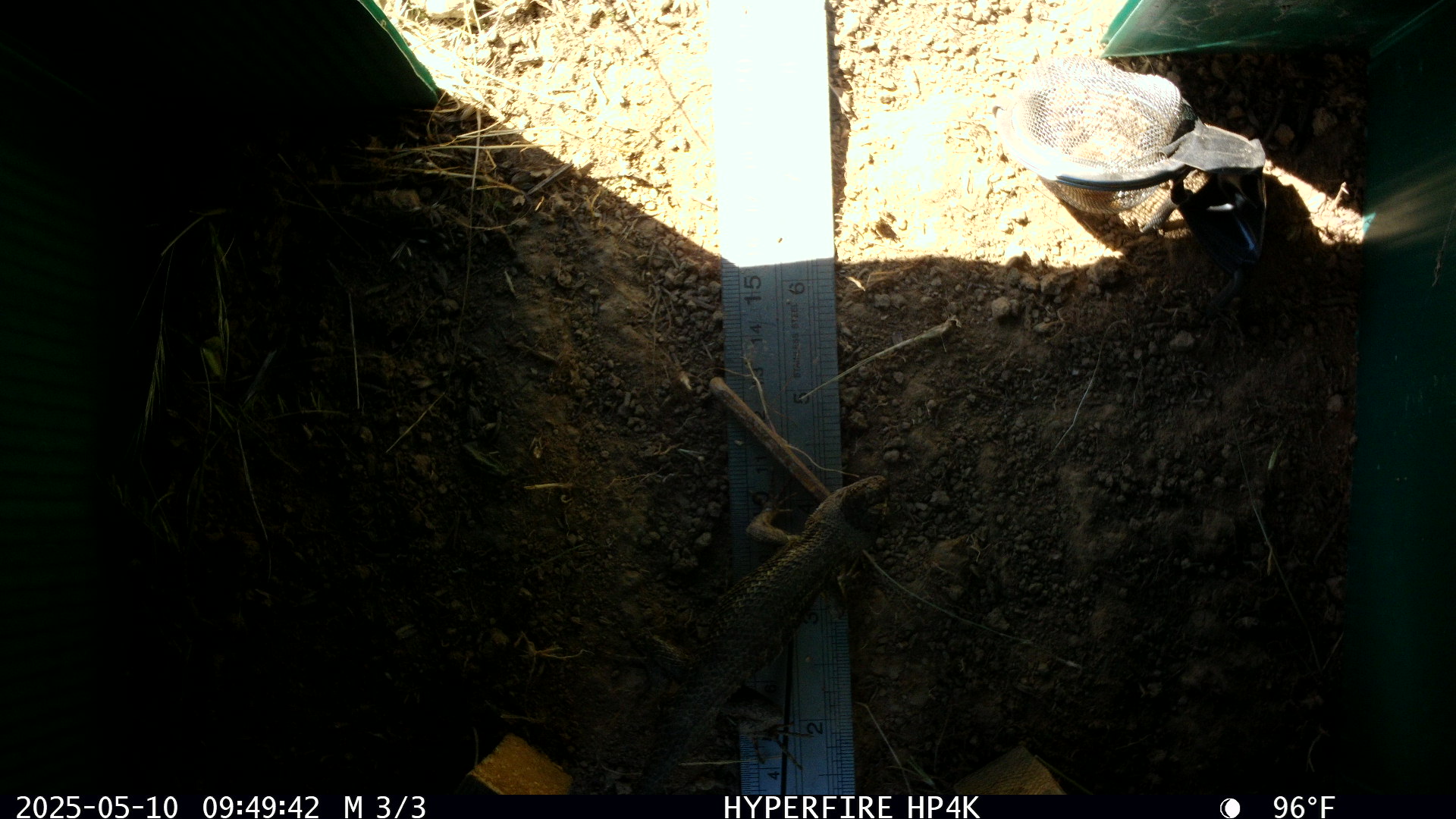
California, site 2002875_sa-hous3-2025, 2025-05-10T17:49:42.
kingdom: Animalia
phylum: Chordata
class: Reptilia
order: Squamata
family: Phrynosomatidae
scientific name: Phrynosomatidae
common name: north american spiny lizards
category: sceloporus/uta species